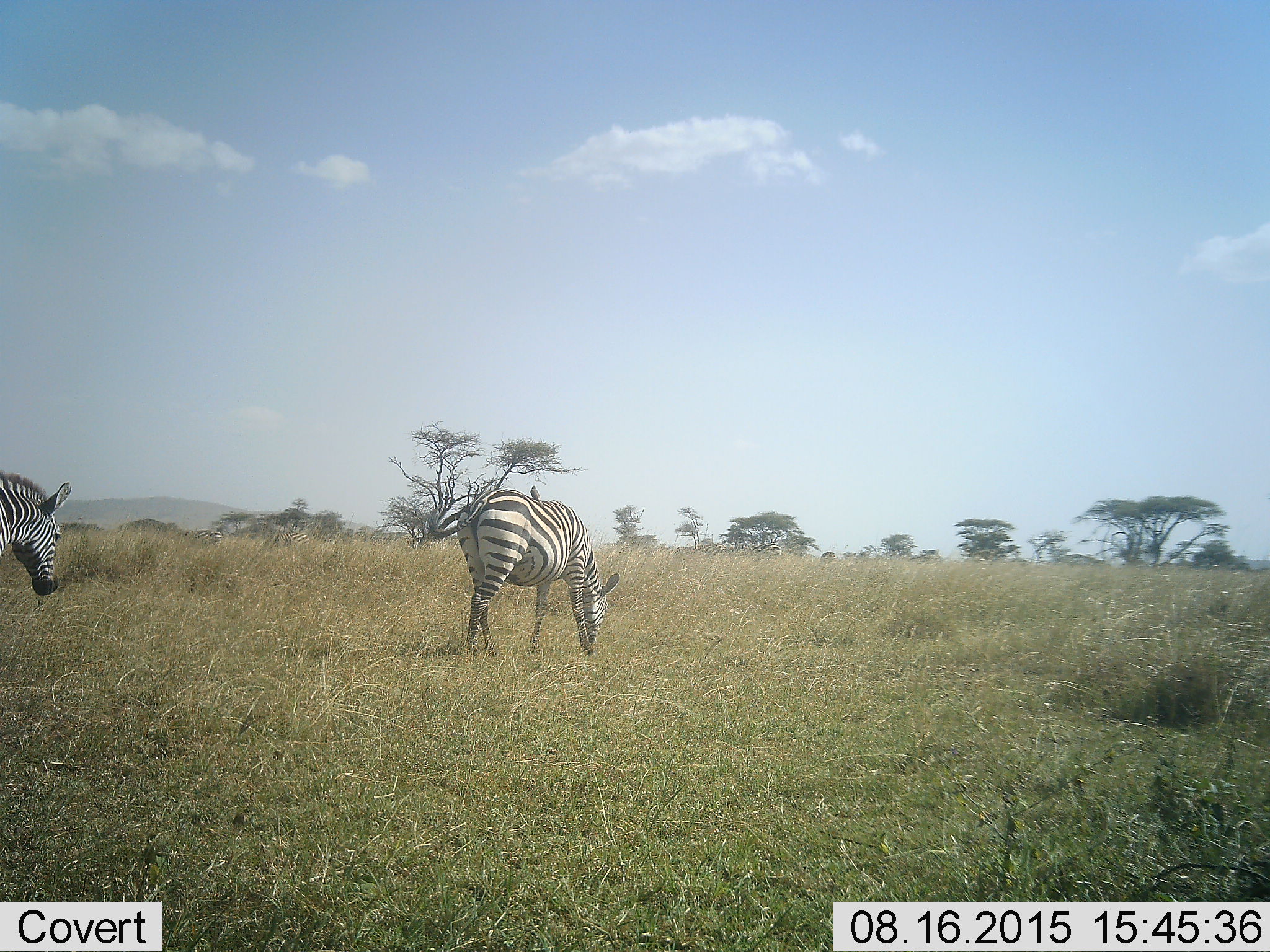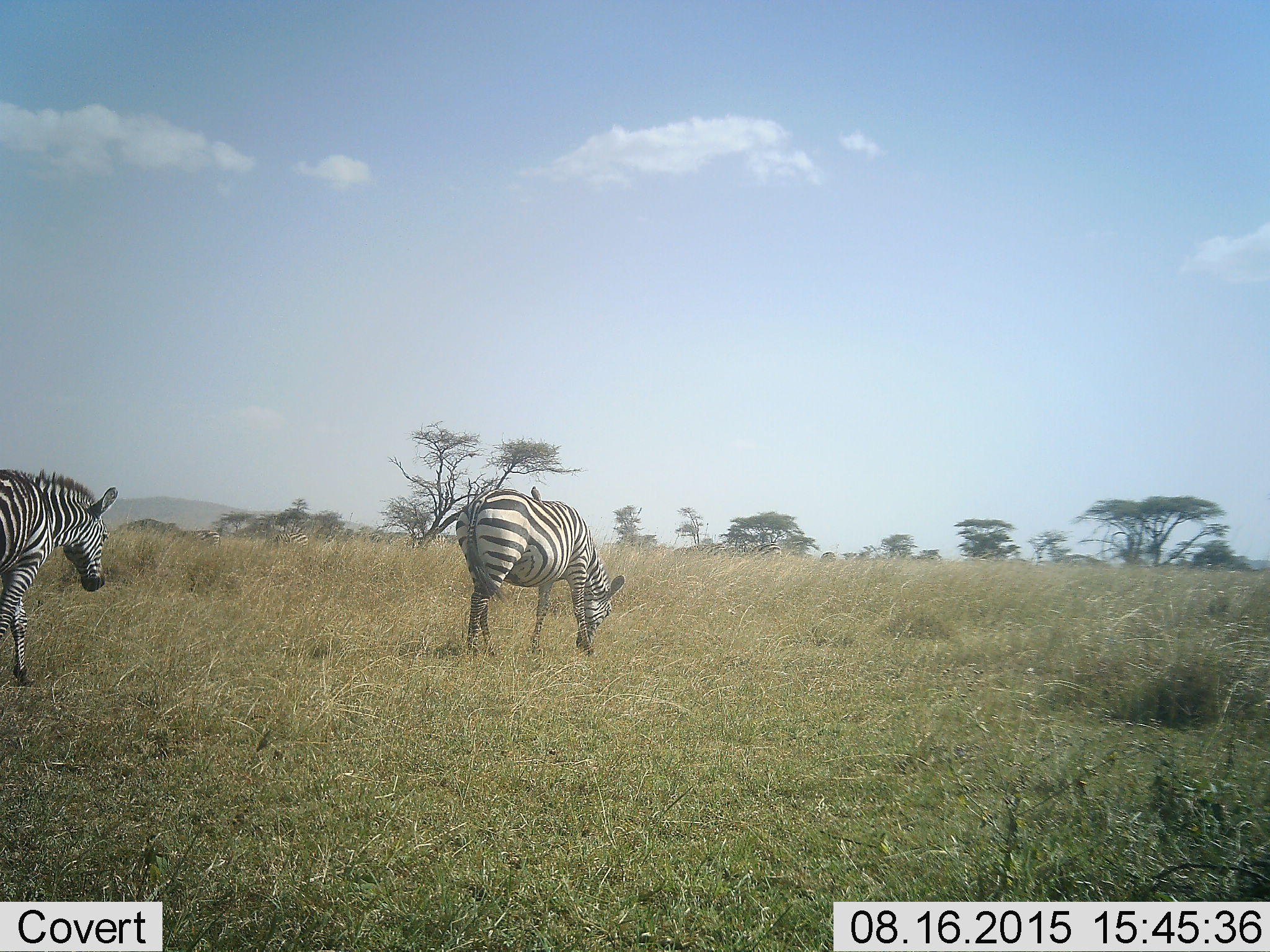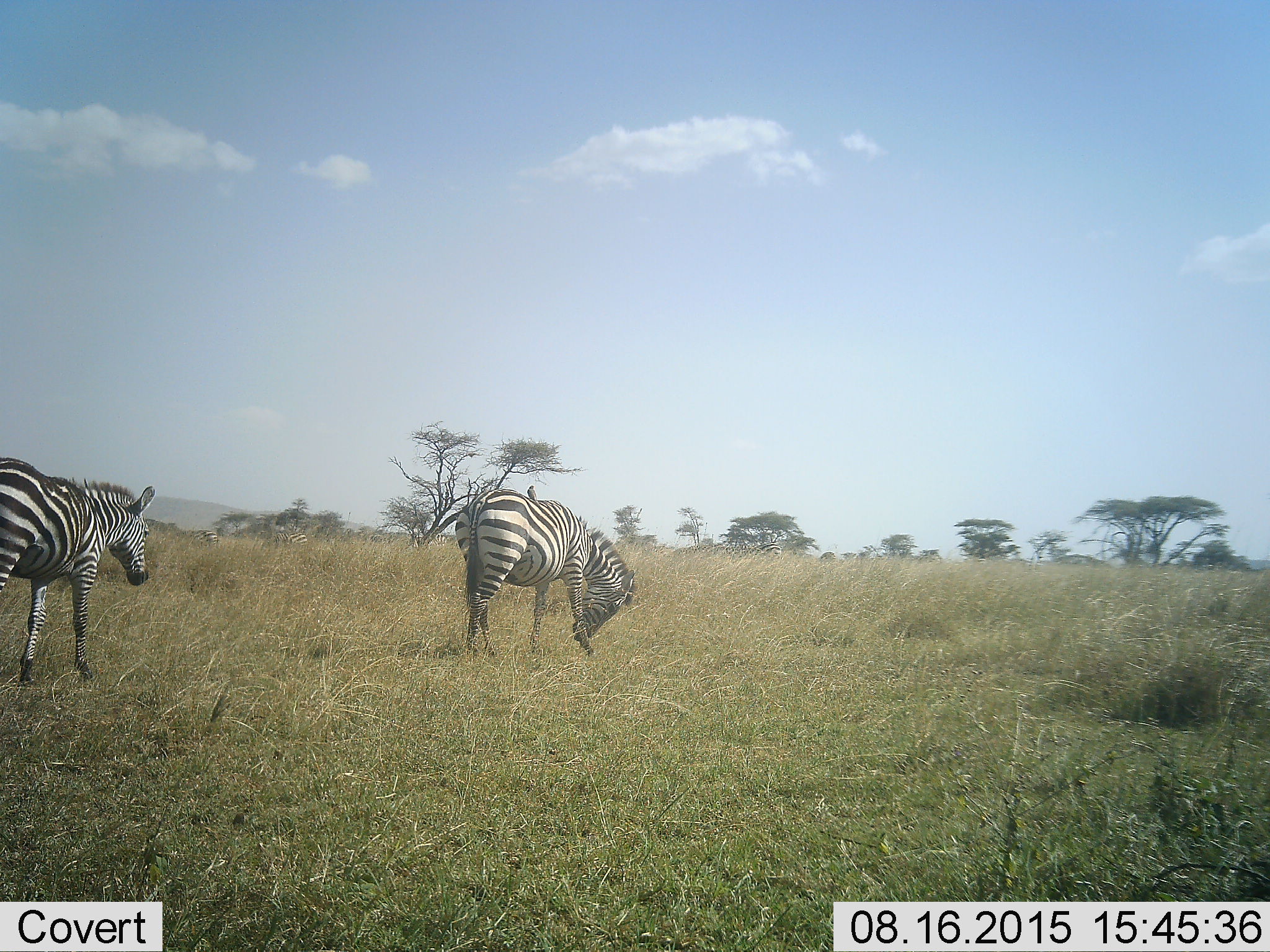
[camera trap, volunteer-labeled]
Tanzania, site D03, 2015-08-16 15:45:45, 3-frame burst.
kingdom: Animalia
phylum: Chordata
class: Mammalia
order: Perissodactyla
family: Equidae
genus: Equus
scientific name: Equus quagga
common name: plains zebra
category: zebra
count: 2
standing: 41%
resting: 0%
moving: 71%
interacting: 0%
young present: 0%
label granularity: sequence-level